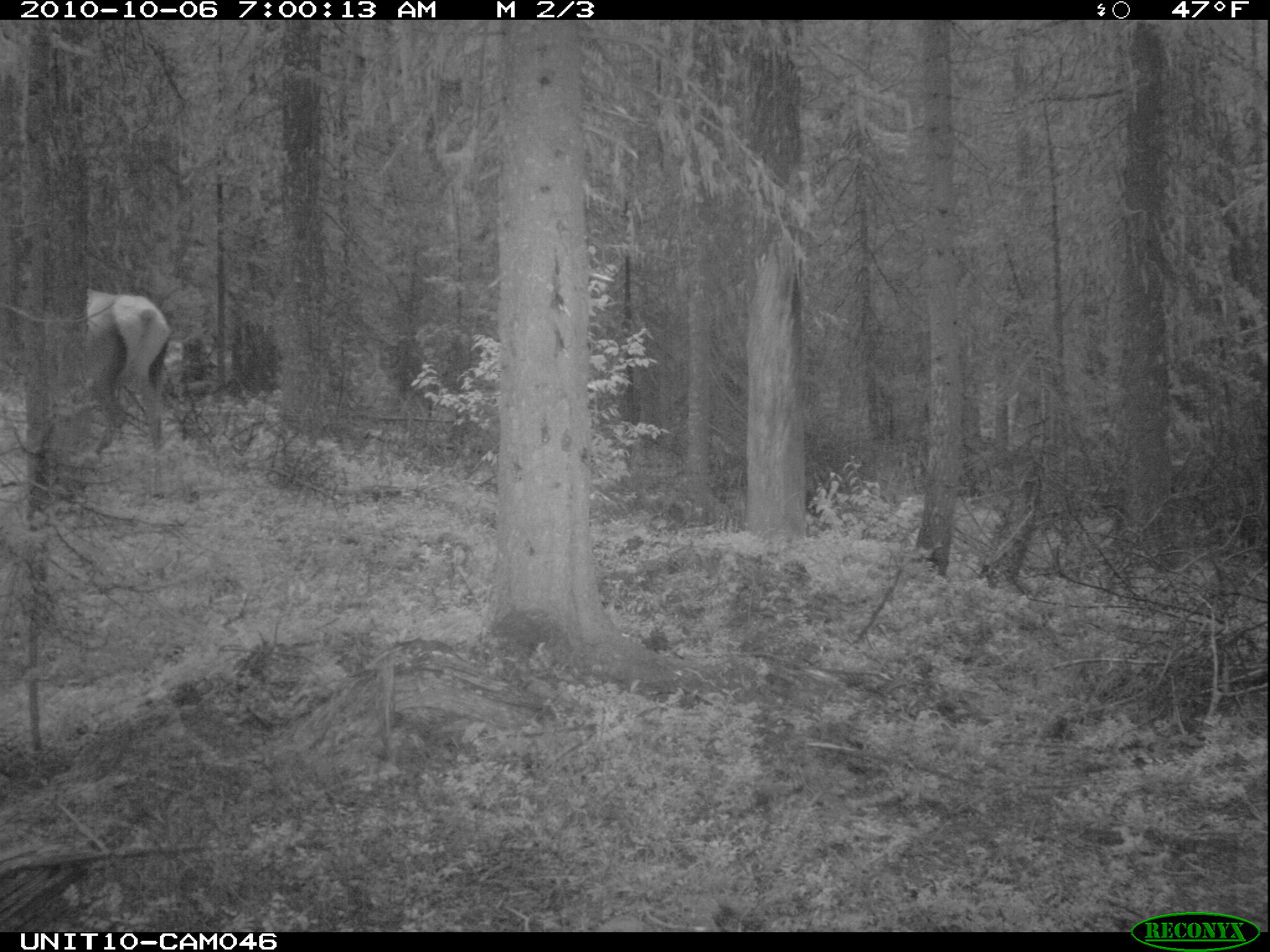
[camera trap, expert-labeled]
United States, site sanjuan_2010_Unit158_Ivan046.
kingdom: Animalia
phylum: Chordata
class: Mammalia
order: Artiodactyla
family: Cervidae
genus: Cervus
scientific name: Cervus elaphus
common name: red deer